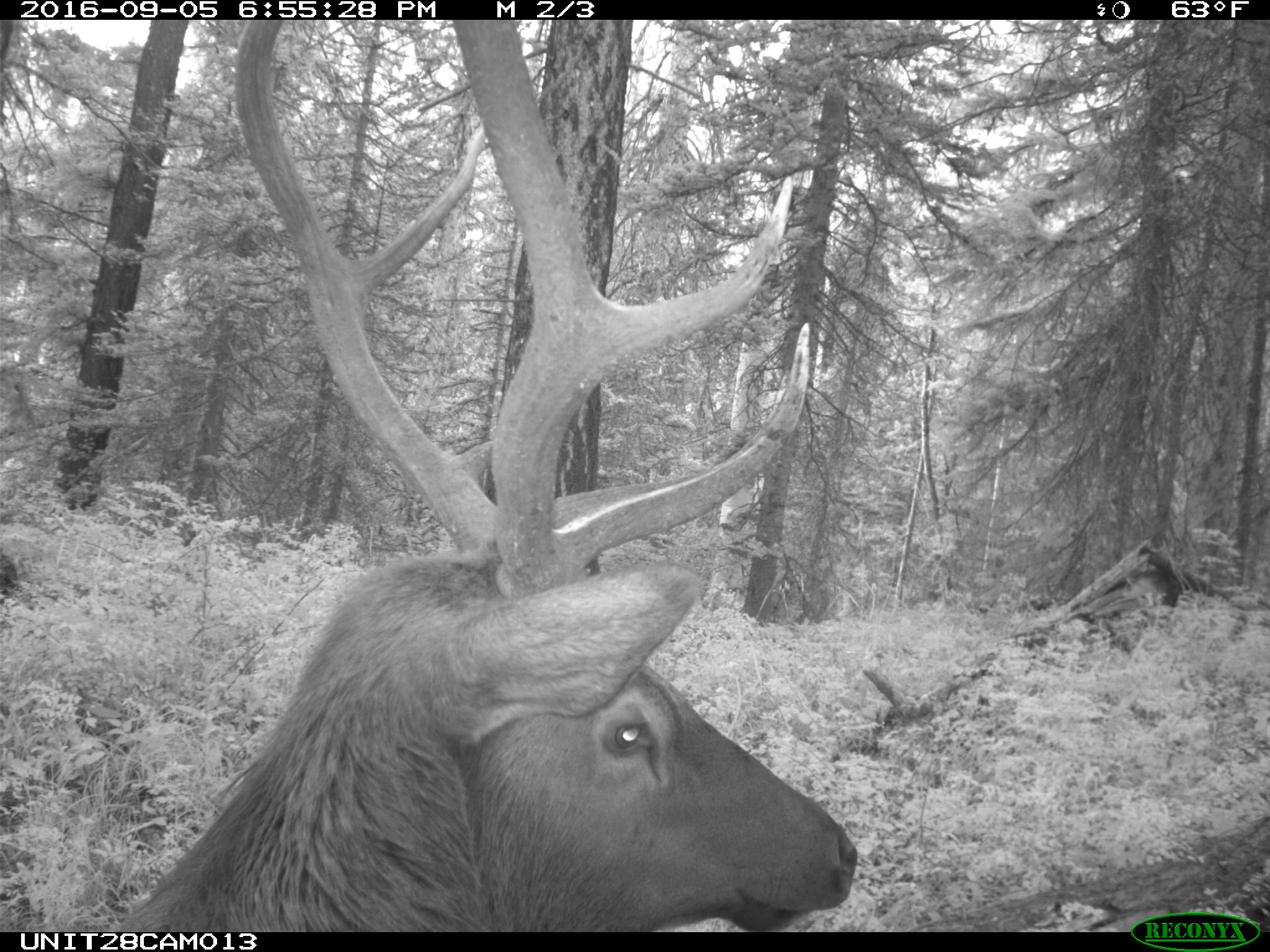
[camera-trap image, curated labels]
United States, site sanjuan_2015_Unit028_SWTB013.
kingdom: Animalia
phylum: Chordata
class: Mammalia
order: Artiodactyla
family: Cervidae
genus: Cervus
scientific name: Cervus elaphus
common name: red deer